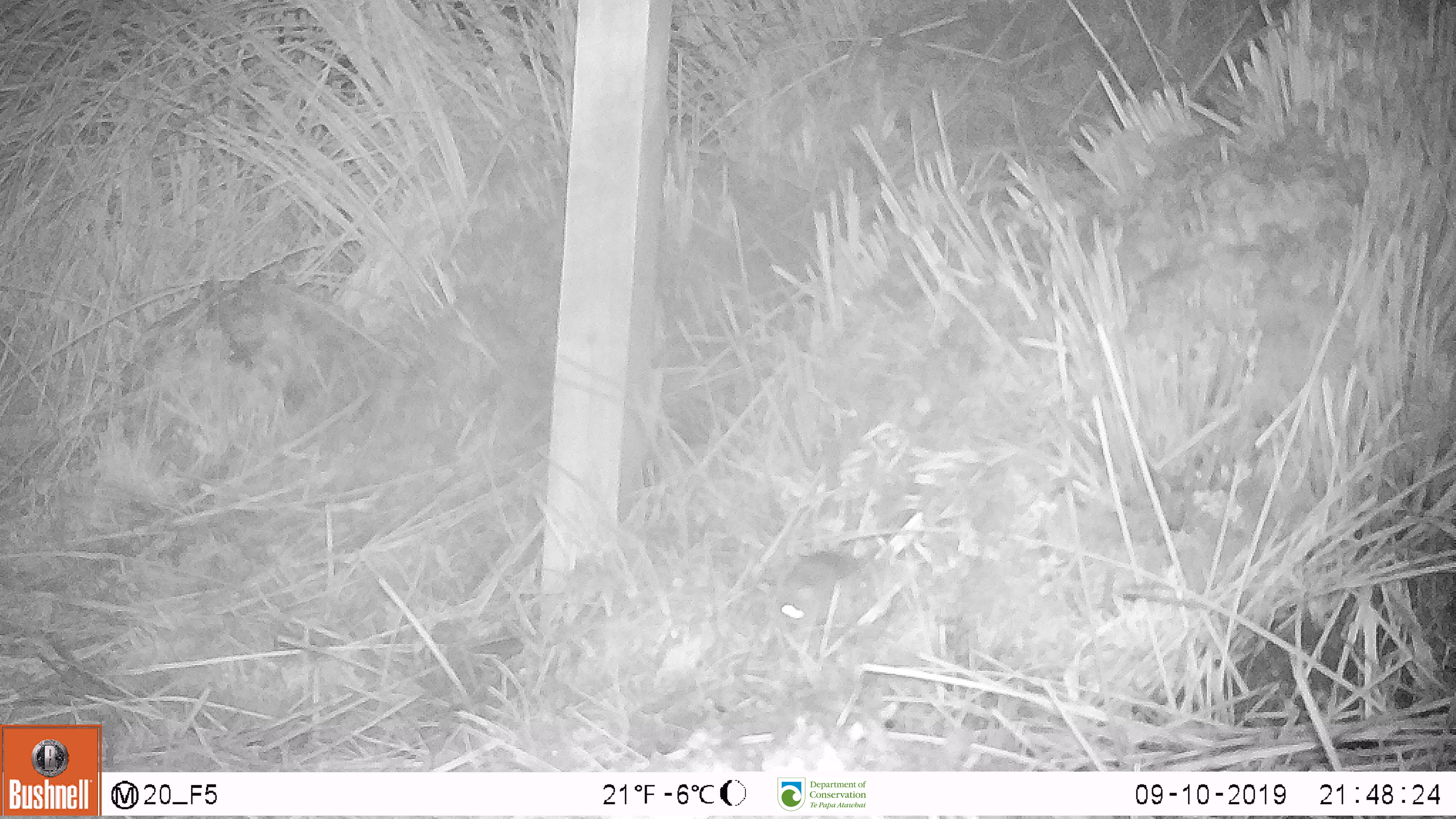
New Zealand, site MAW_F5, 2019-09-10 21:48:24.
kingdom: Animalia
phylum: Chordata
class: Mammalia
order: Rodentia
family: Muridae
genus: Mus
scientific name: Mus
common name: mouse